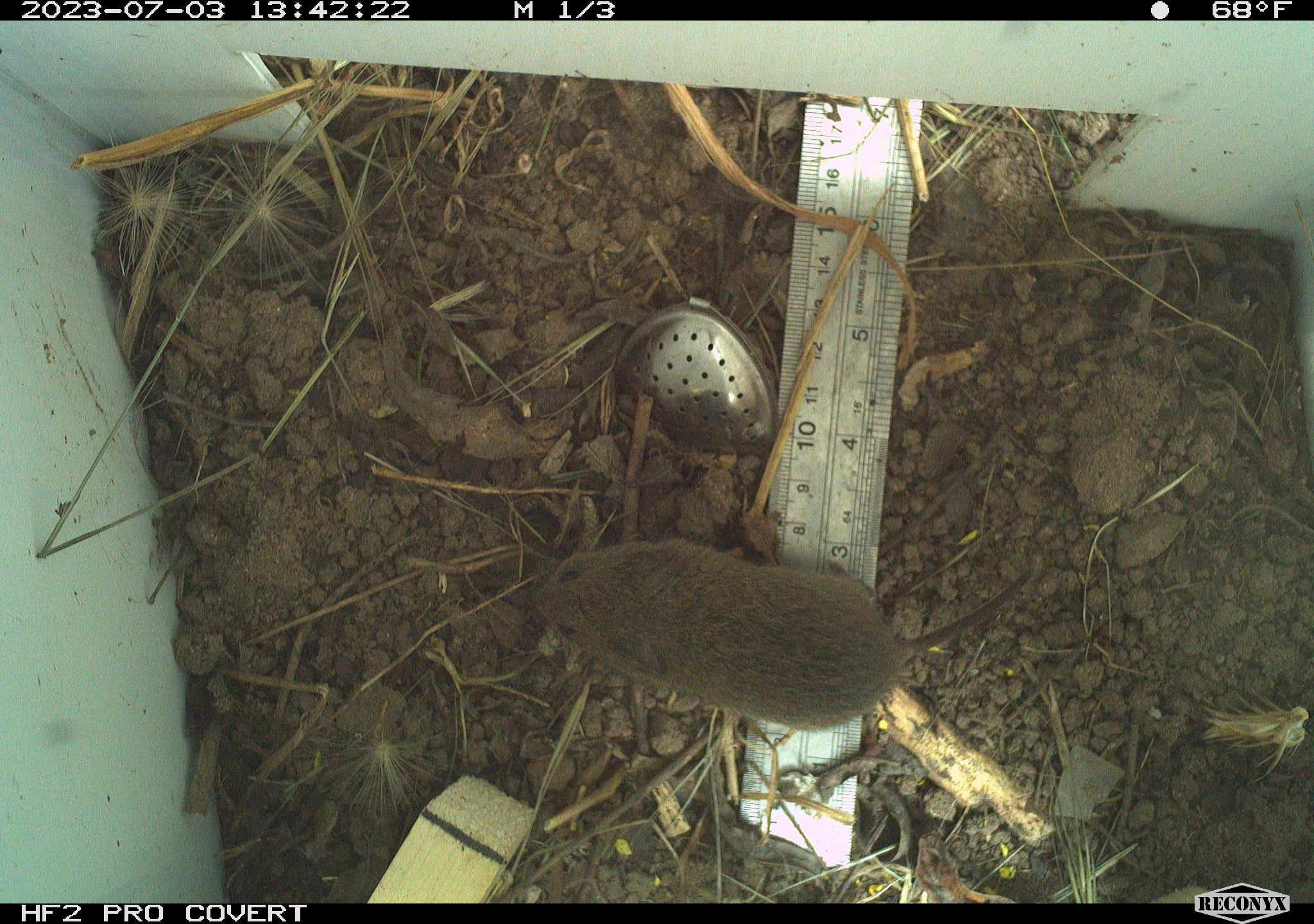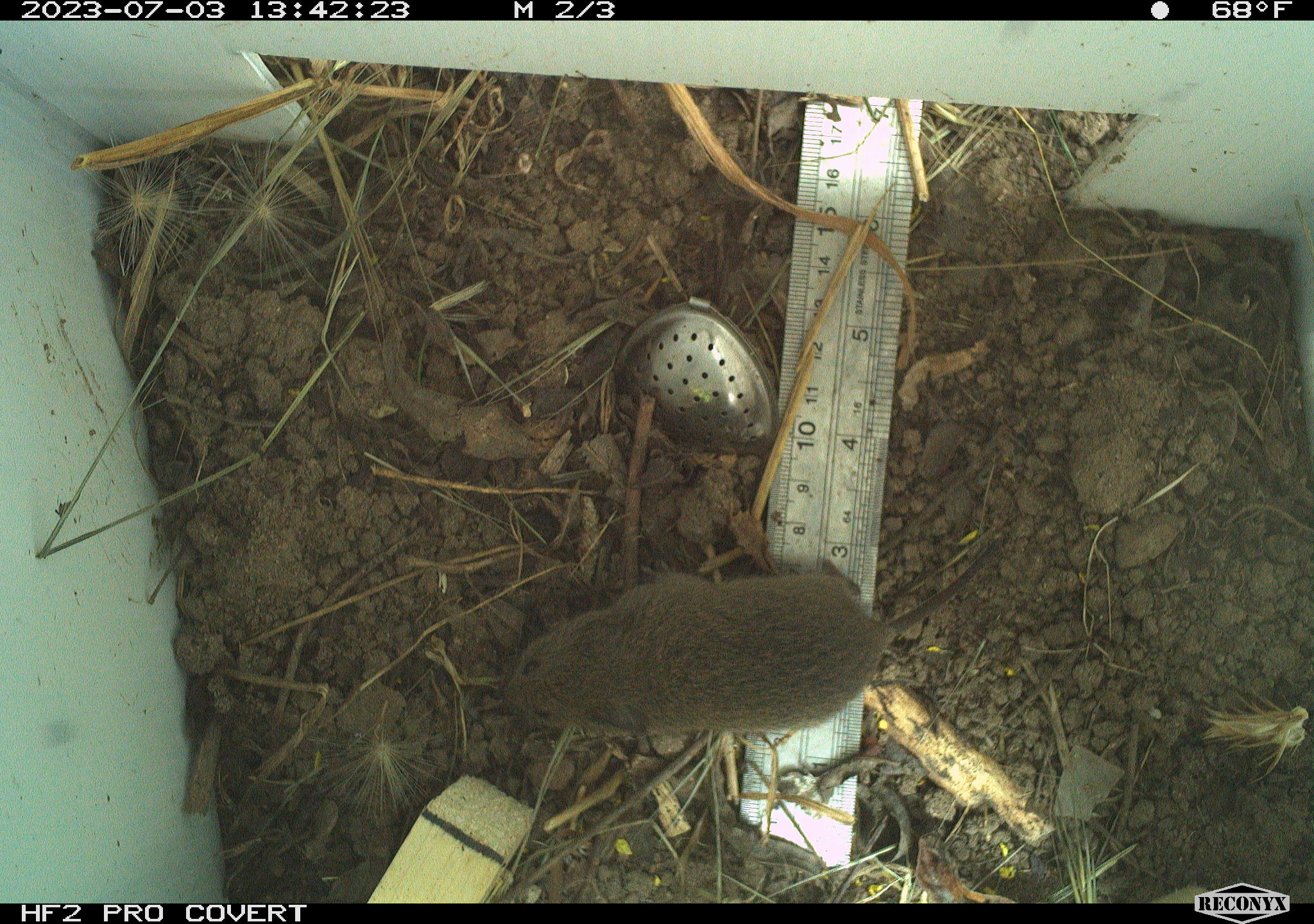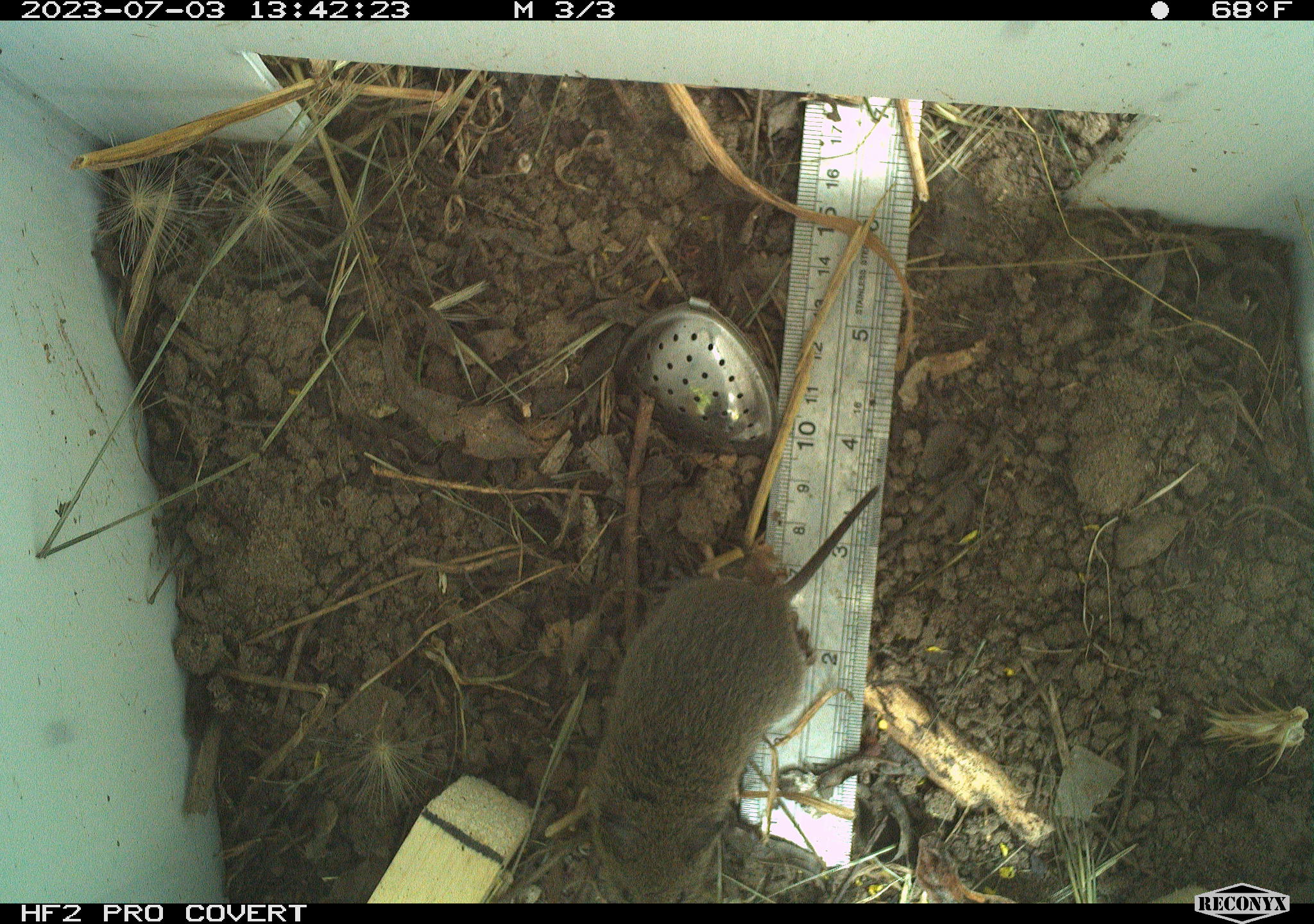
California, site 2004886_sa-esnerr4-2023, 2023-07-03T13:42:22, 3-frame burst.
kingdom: Animalia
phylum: Chordata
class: Mammalia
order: Rodentia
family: Cricetidae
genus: Microtus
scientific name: Microtus californicus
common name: california vole